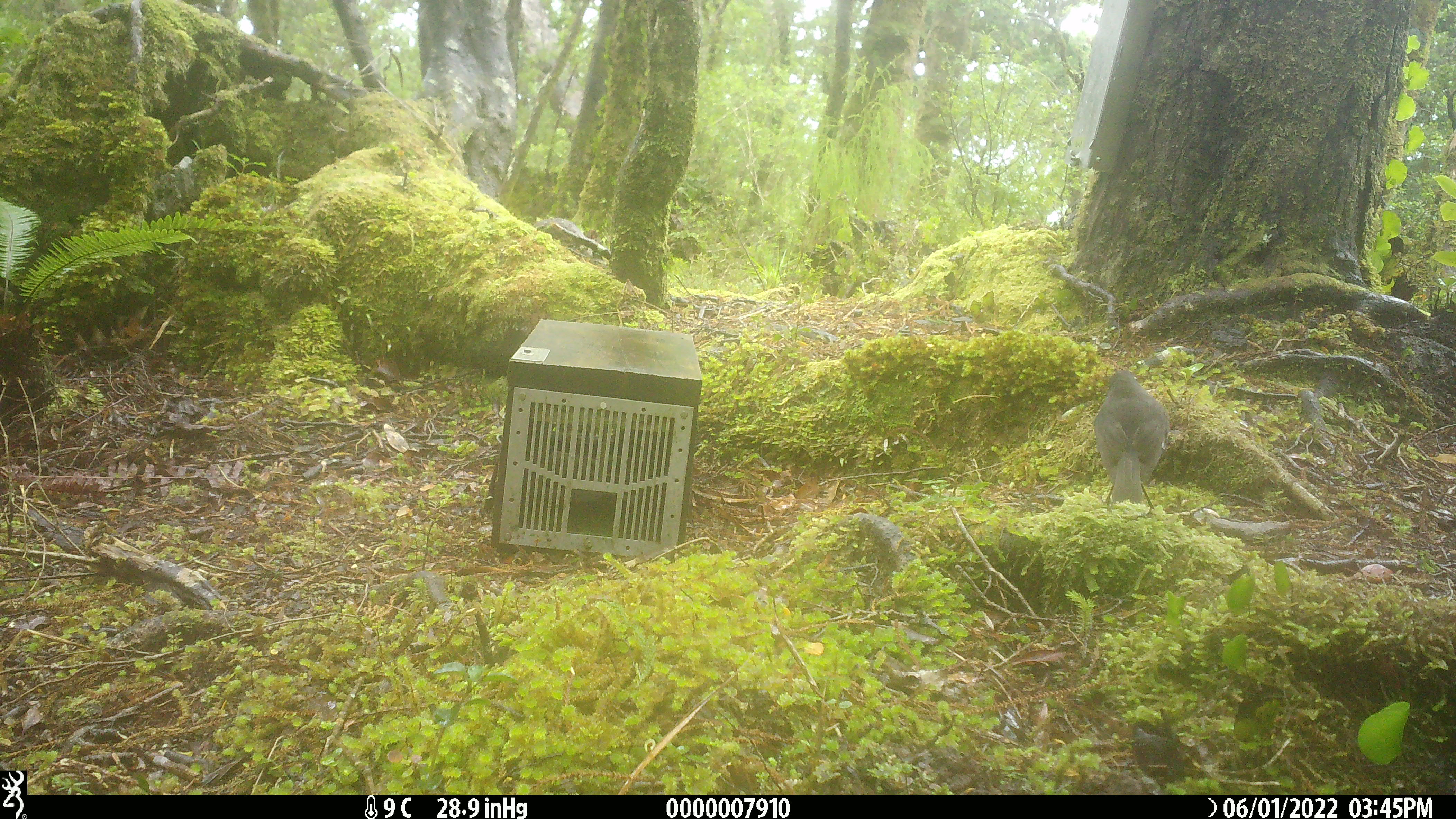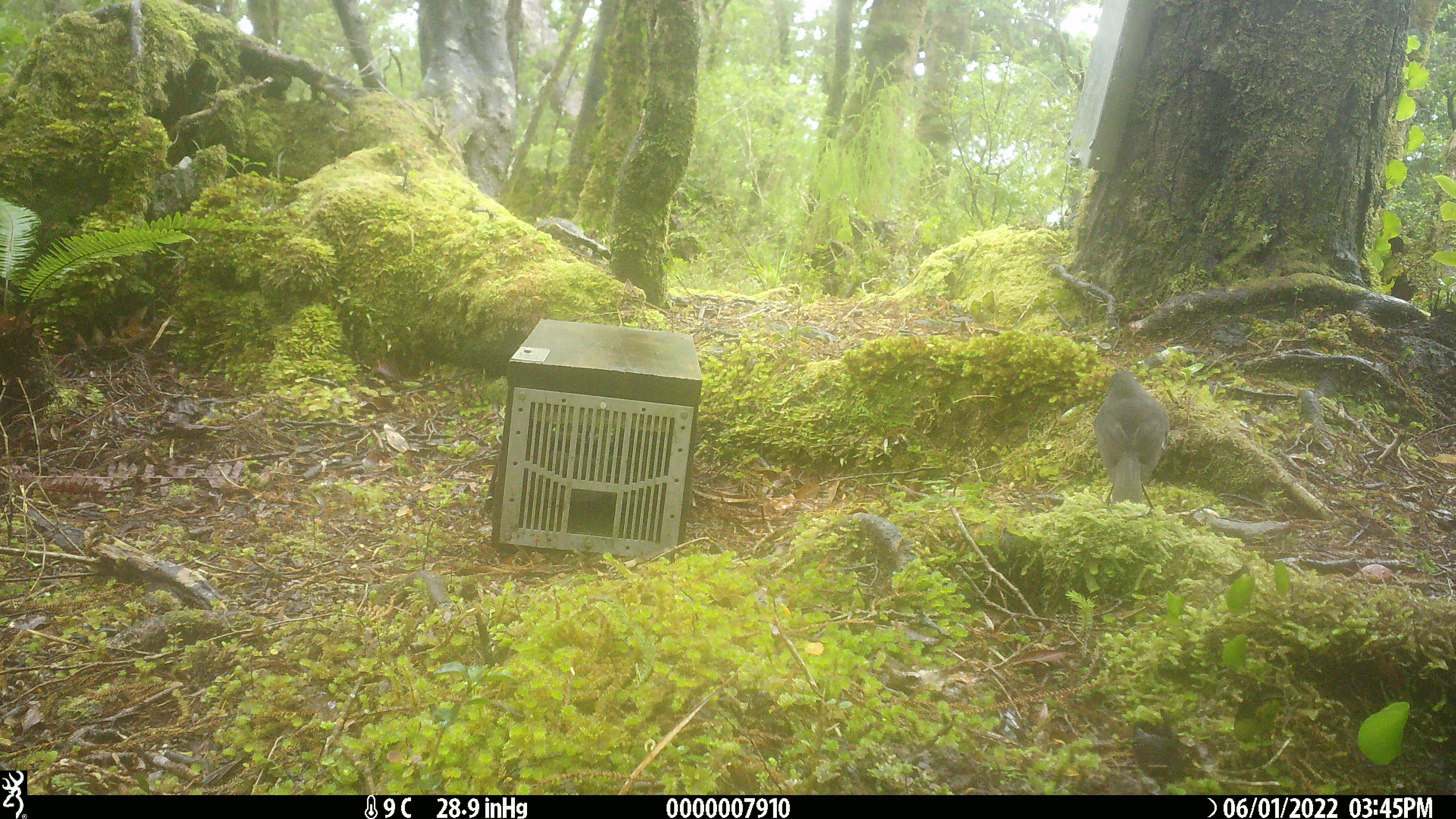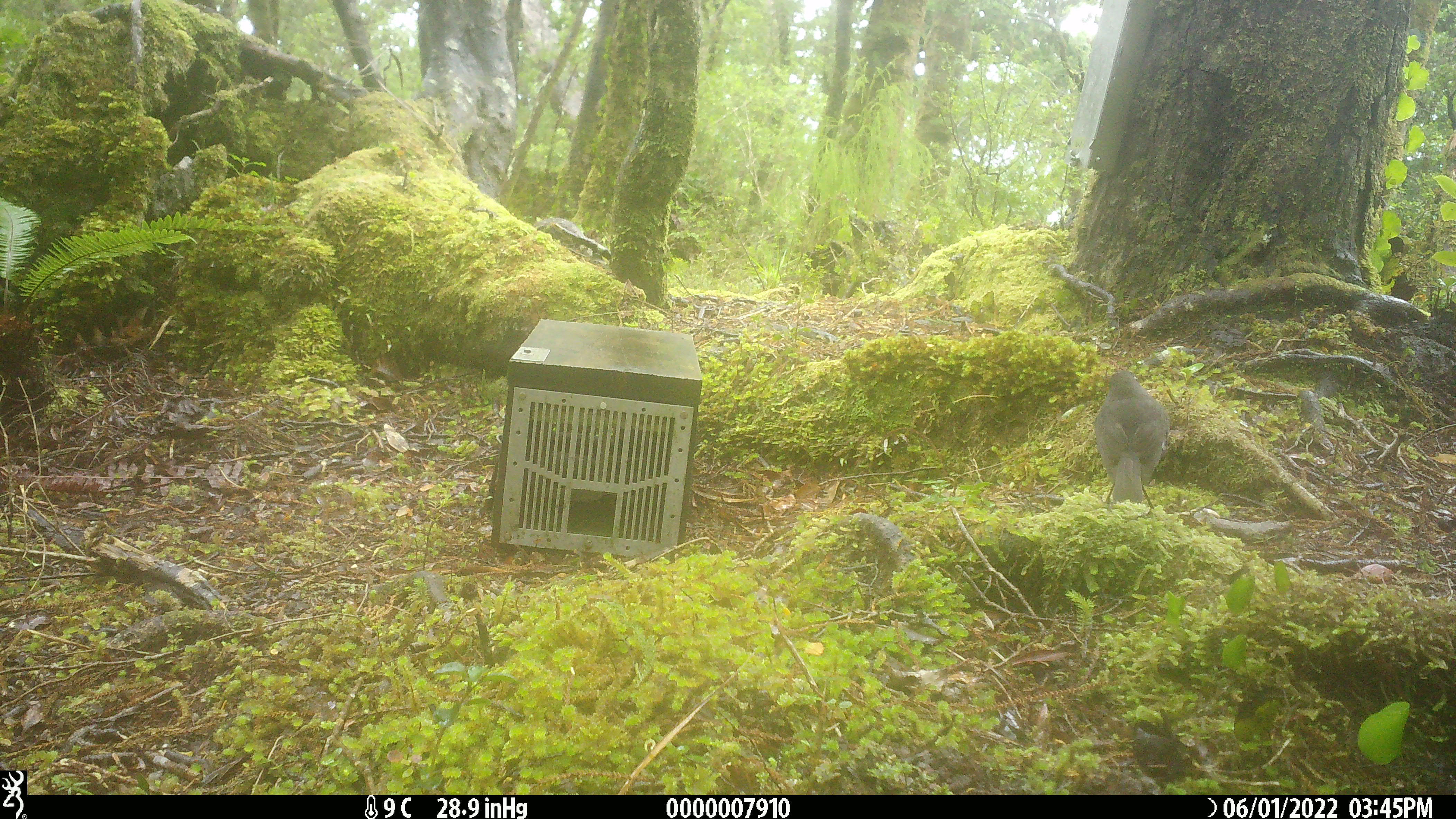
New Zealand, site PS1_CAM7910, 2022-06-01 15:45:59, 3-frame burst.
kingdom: Animalia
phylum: Chordata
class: Aves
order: Passeriformes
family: Petroicidae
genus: Petroica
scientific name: Petroica australis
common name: new zealand robin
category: robin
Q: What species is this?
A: Robin (new zealand robin) (Petroica australis).